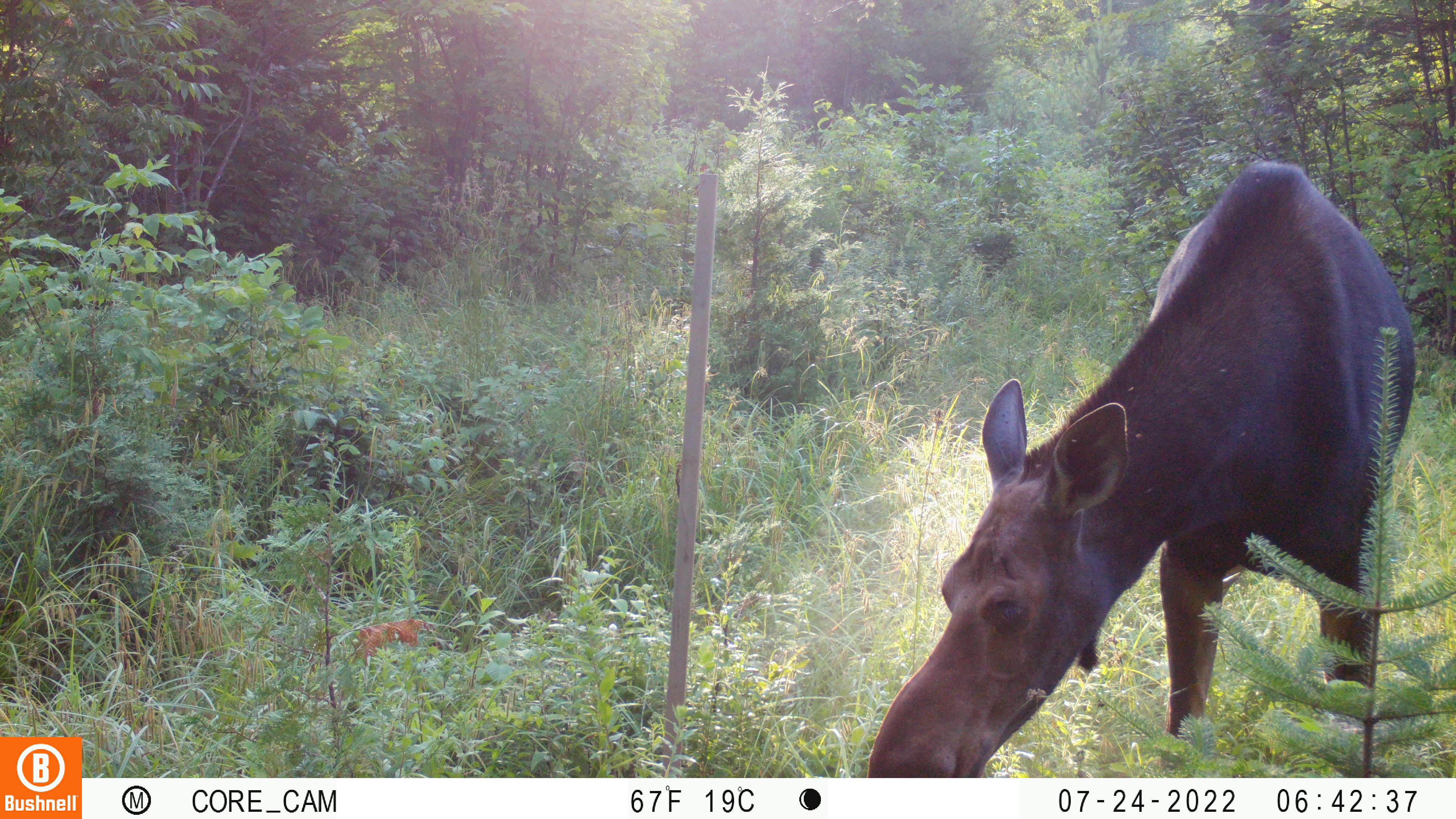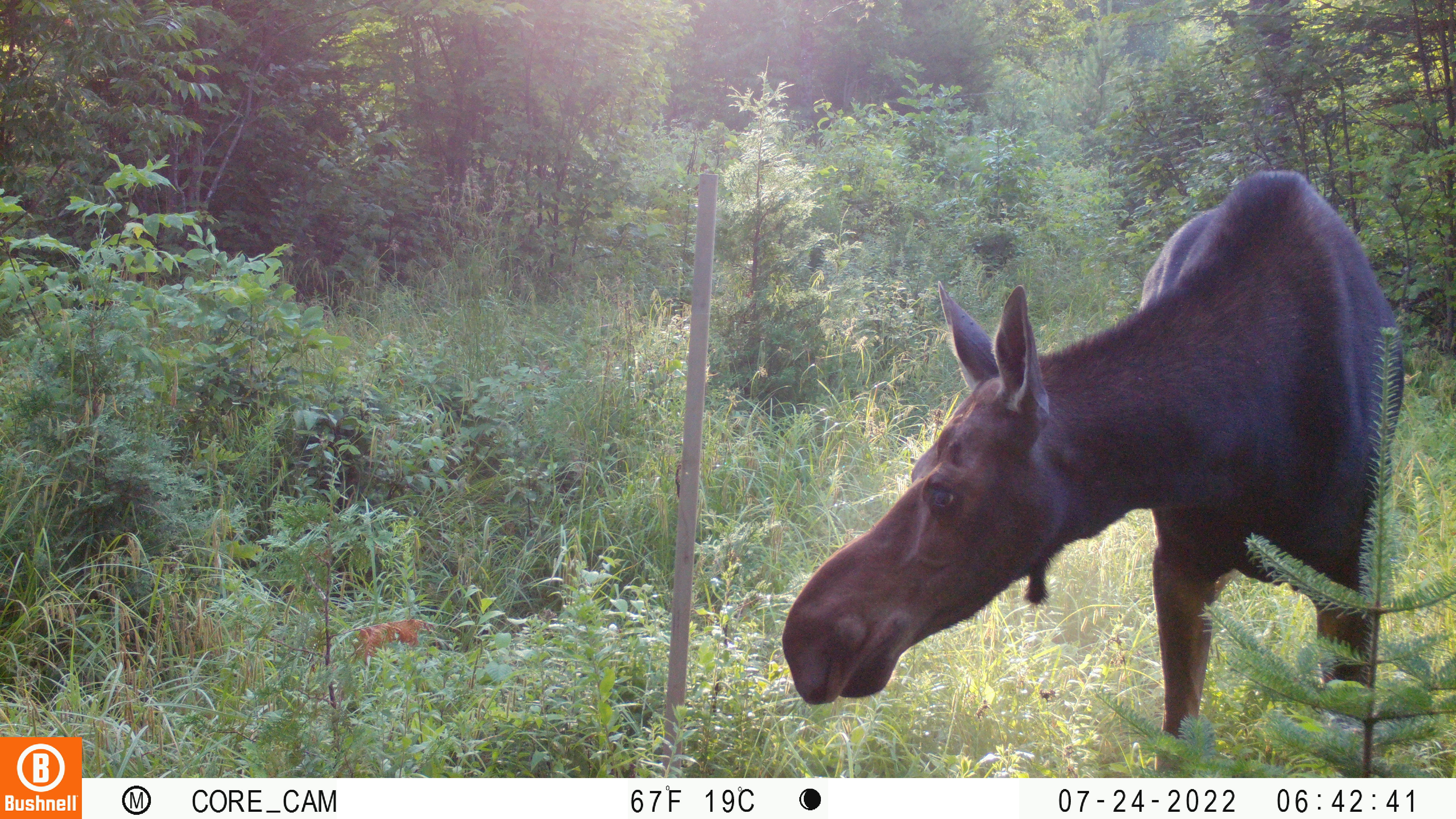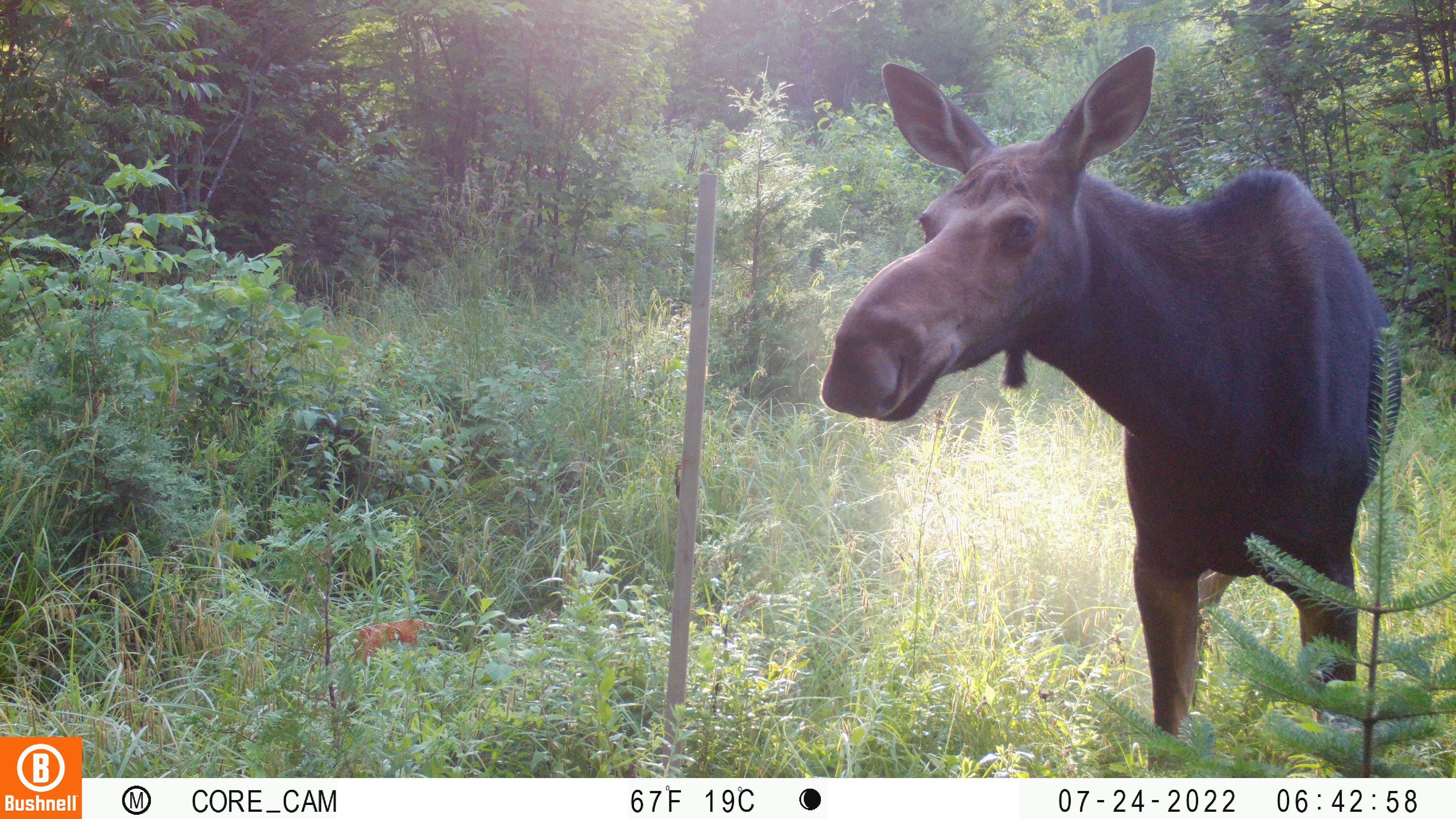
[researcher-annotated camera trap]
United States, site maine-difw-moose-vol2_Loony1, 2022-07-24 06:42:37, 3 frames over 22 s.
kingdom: Animalia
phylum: Chordata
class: Mammalia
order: Artiodactyla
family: Cervidae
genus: Alces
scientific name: Alces alces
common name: moose